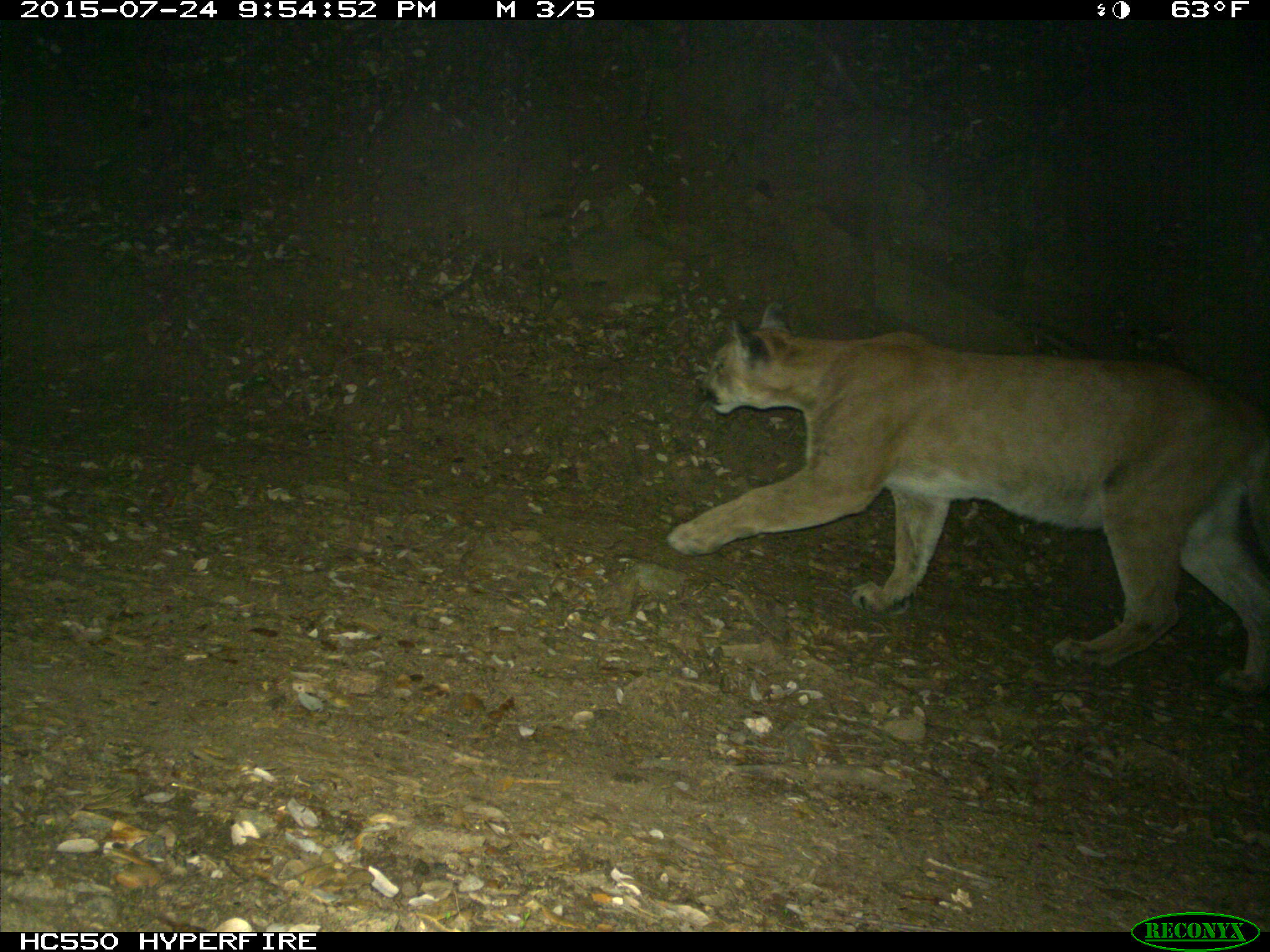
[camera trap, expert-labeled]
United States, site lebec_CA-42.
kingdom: Animalia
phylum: Chordata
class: Mammalia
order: Carnivora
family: Felidae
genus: Puma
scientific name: Puma concolor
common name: mountain lion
Puma concolor (mountain lion).